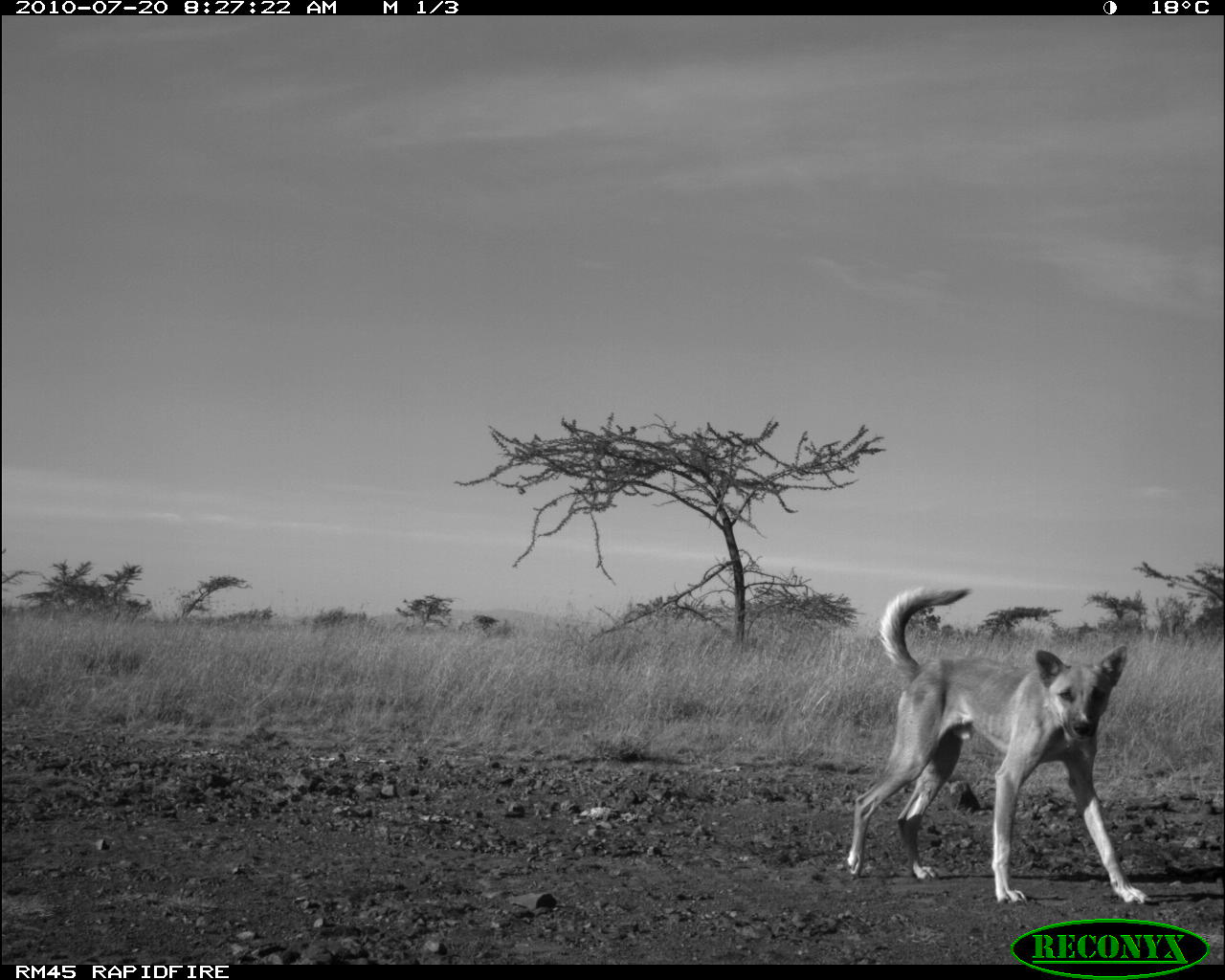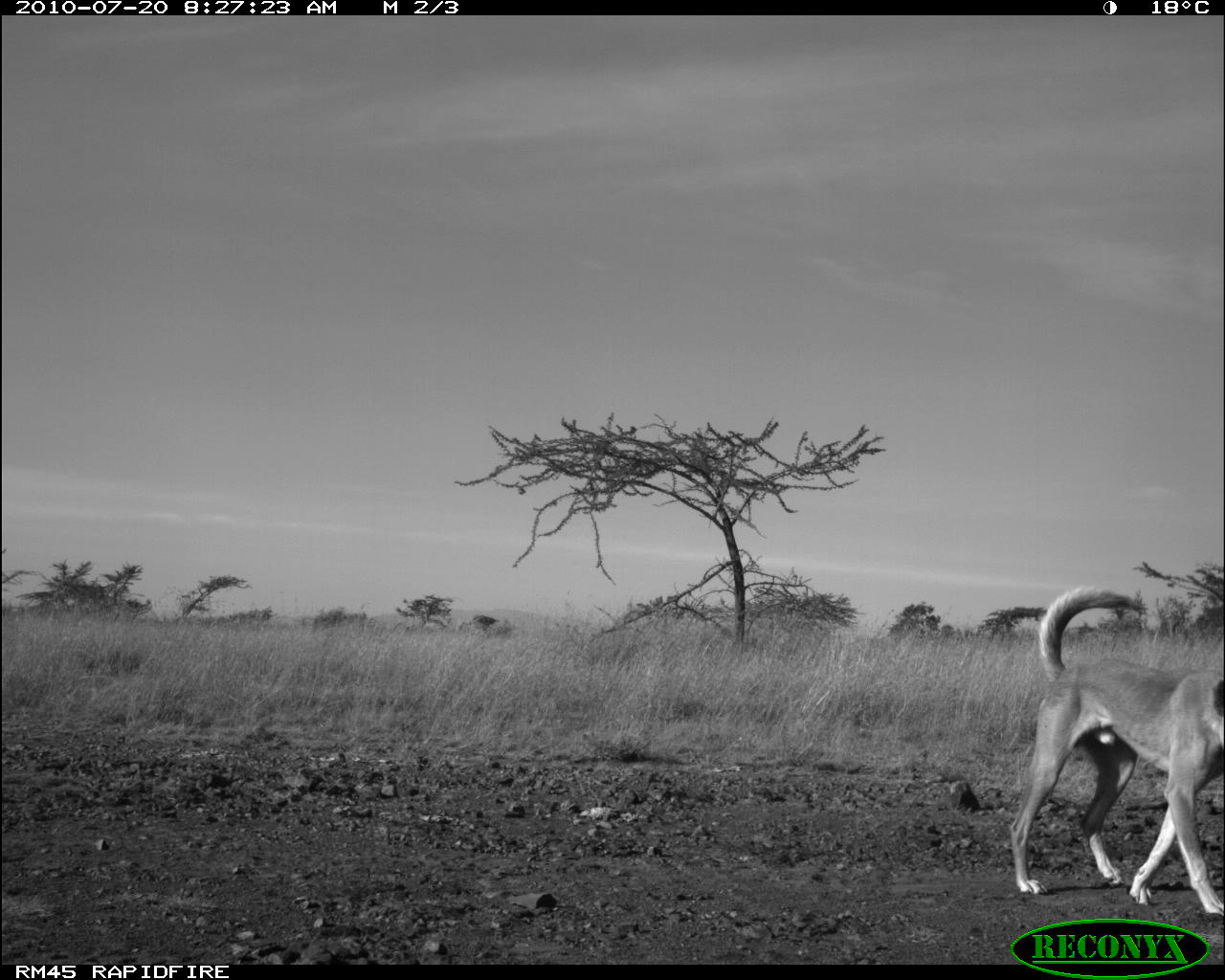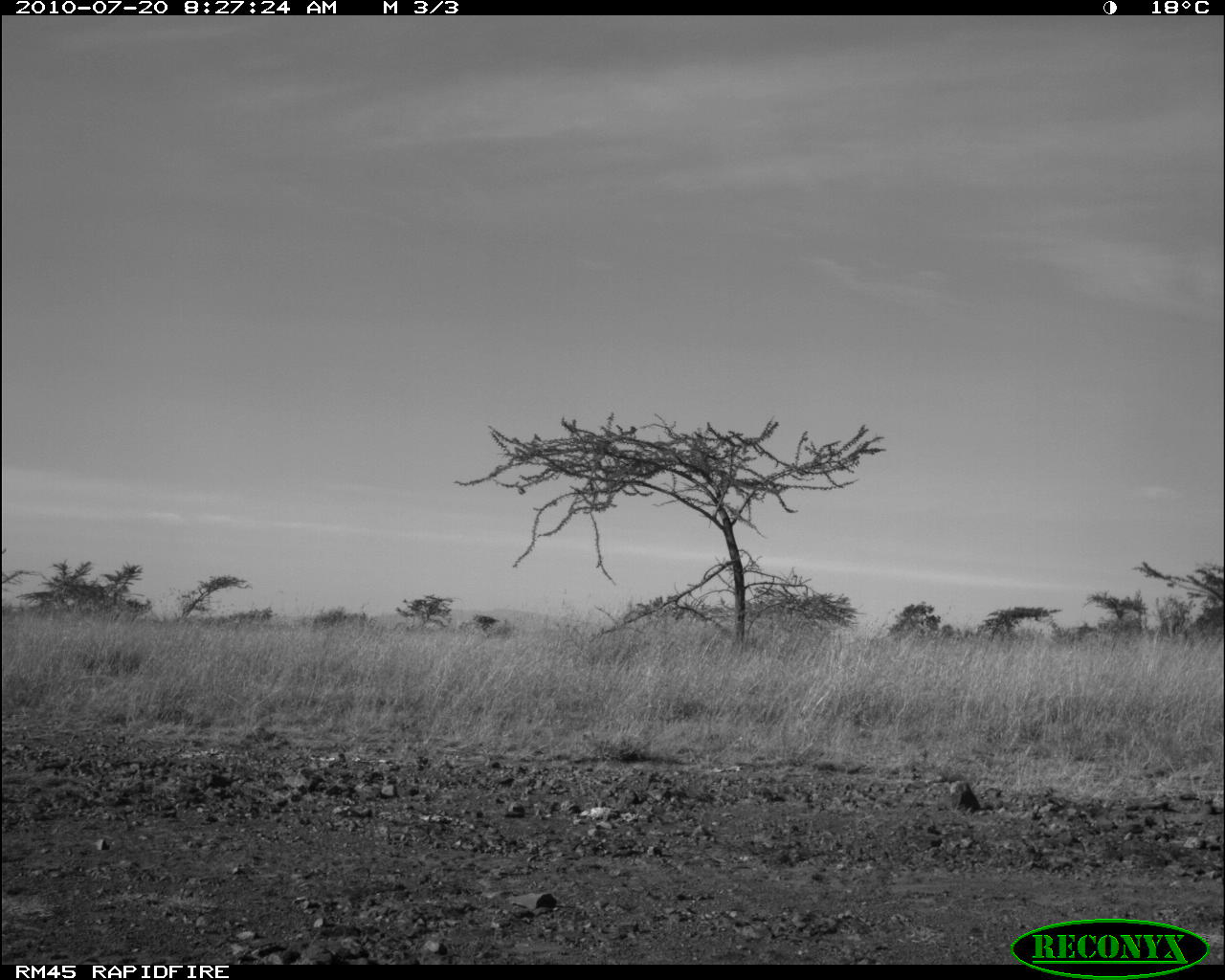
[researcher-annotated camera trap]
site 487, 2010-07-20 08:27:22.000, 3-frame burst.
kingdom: Animalia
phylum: Chordata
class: Mammalia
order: Carnivora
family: Canidae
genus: Canis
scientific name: Canis familiaris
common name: domestic dog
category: canis lupus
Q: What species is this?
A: Canis lupus (domestic dog) (Canis familiaris).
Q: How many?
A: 1.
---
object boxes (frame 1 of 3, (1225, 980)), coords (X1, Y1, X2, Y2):
canis lupus: (840, 582, 1153, 904)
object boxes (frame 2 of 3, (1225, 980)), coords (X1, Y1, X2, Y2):
canis lupus: (1008, 584, 1223, 917)